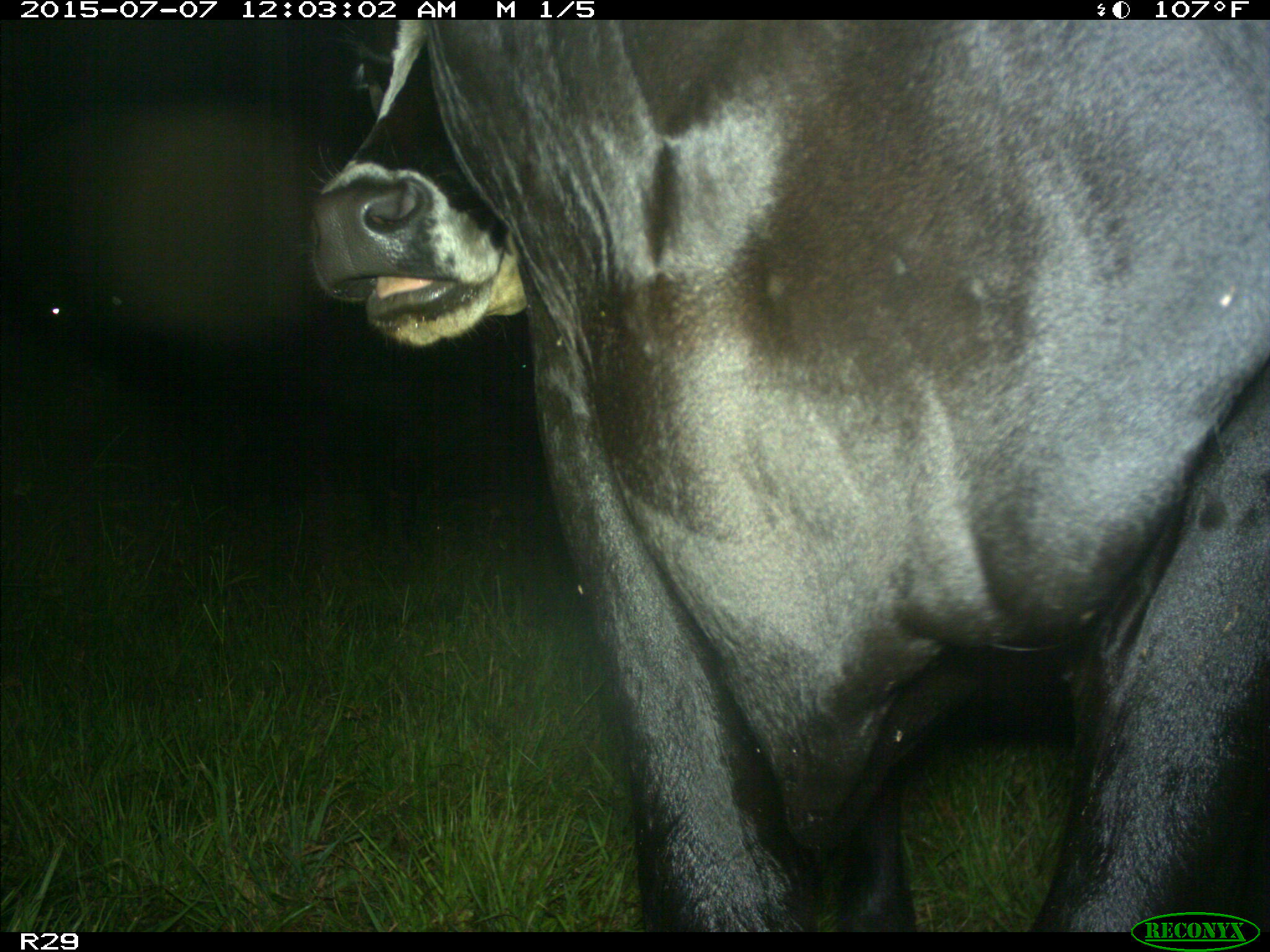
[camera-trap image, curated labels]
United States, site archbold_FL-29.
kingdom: Animalia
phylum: Chordata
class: Mammalia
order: Artiodactyla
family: Bovidae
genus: Bos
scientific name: Bos taurus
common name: domestic cow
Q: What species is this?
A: Bos taurus (domestic cow).